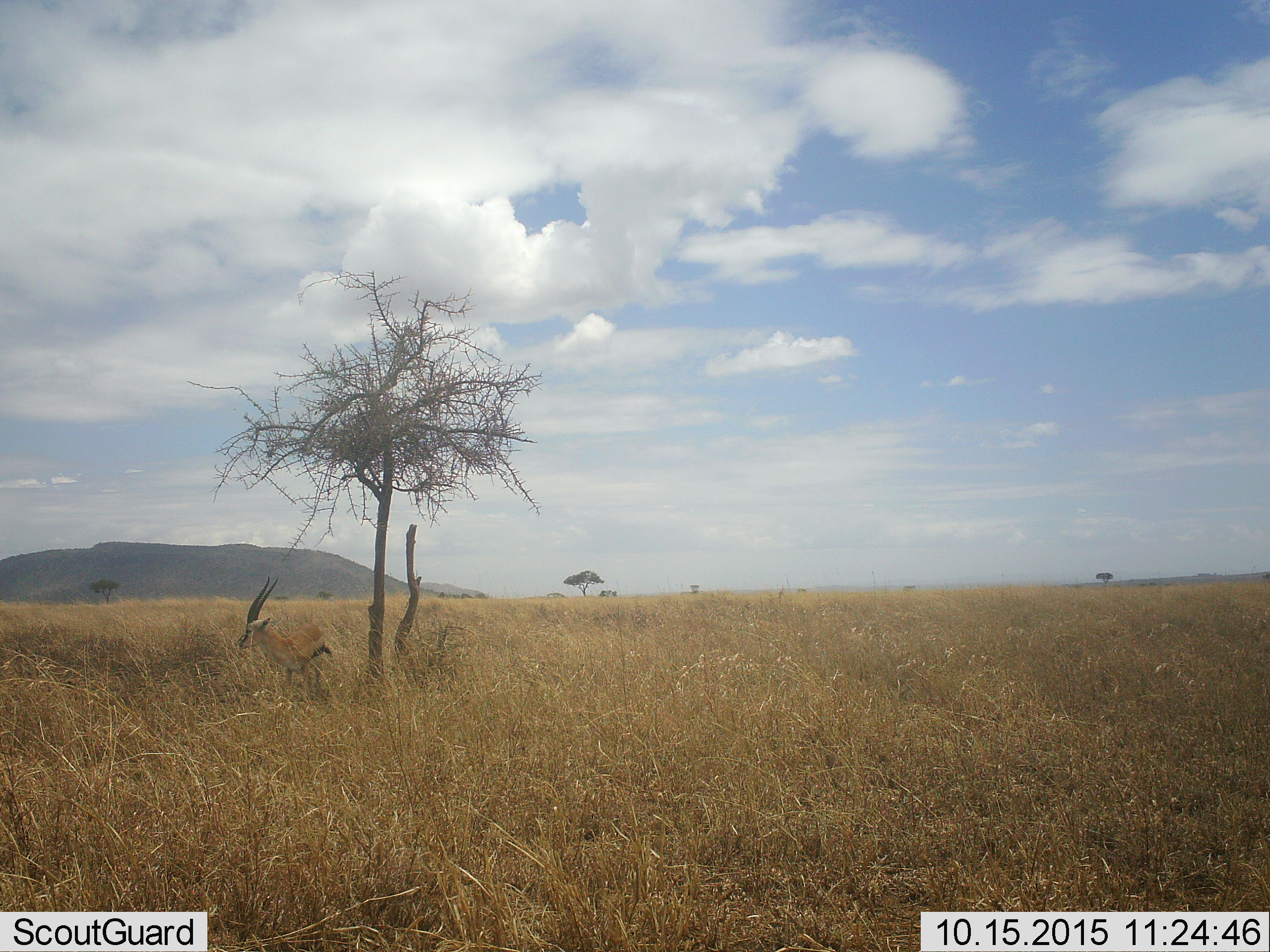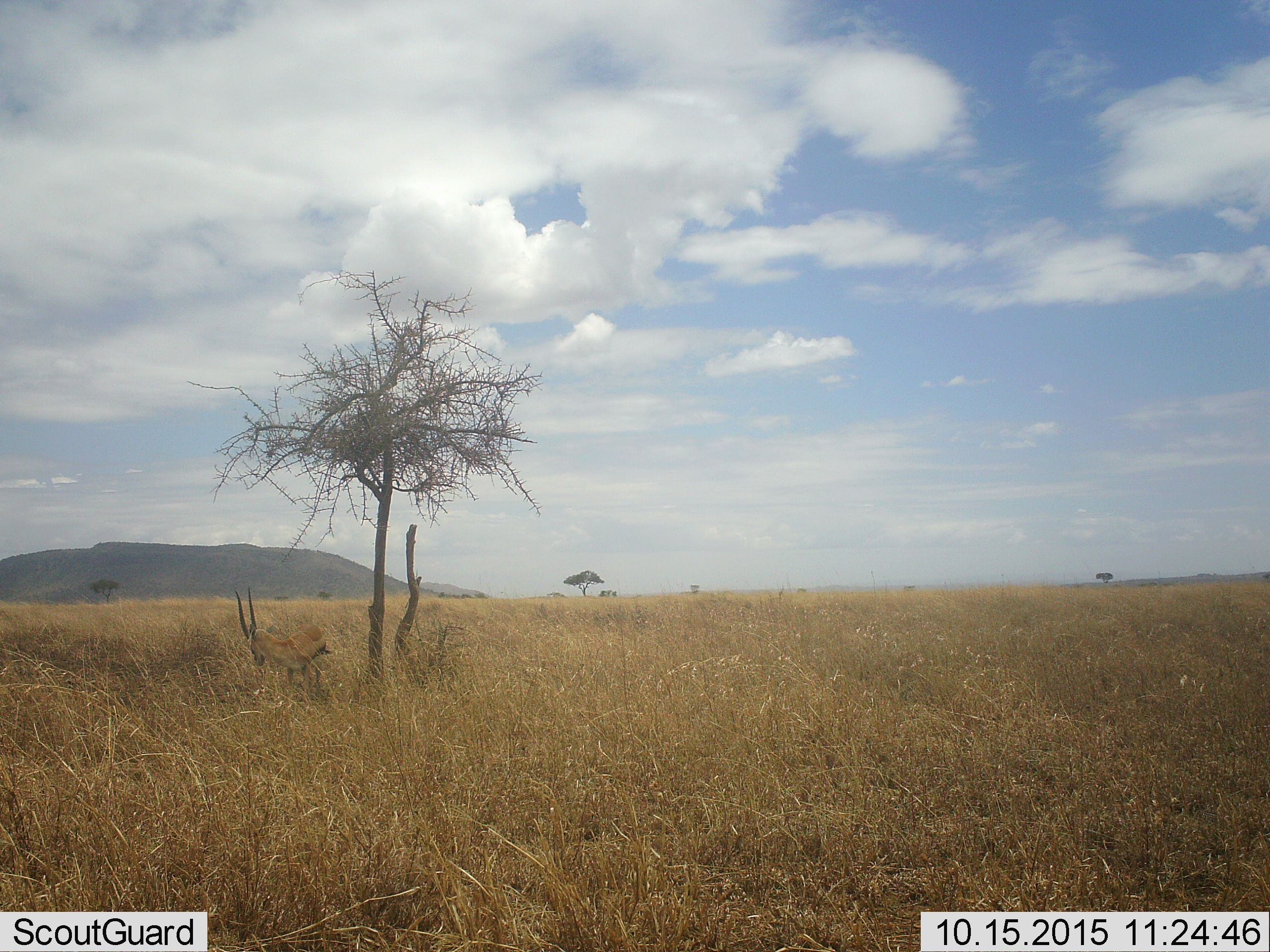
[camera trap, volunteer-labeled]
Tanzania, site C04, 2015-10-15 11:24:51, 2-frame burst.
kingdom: Animalia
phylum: Chordata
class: Mammalia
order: Artiodactyla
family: Bovidae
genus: Eudorcas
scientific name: Eudorcas thomsonii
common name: thomson's gazelle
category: gazellethomsons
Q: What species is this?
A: Gazellethomsons (thomson's gazelle) (Eudorcas thomsonii).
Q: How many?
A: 1.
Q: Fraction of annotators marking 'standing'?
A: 100%.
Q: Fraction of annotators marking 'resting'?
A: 7%.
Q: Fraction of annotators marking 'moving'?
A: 7%.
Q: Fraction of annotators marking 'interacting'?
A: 0%.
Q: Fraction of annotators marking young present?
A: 0%.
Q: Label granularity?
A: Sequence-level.